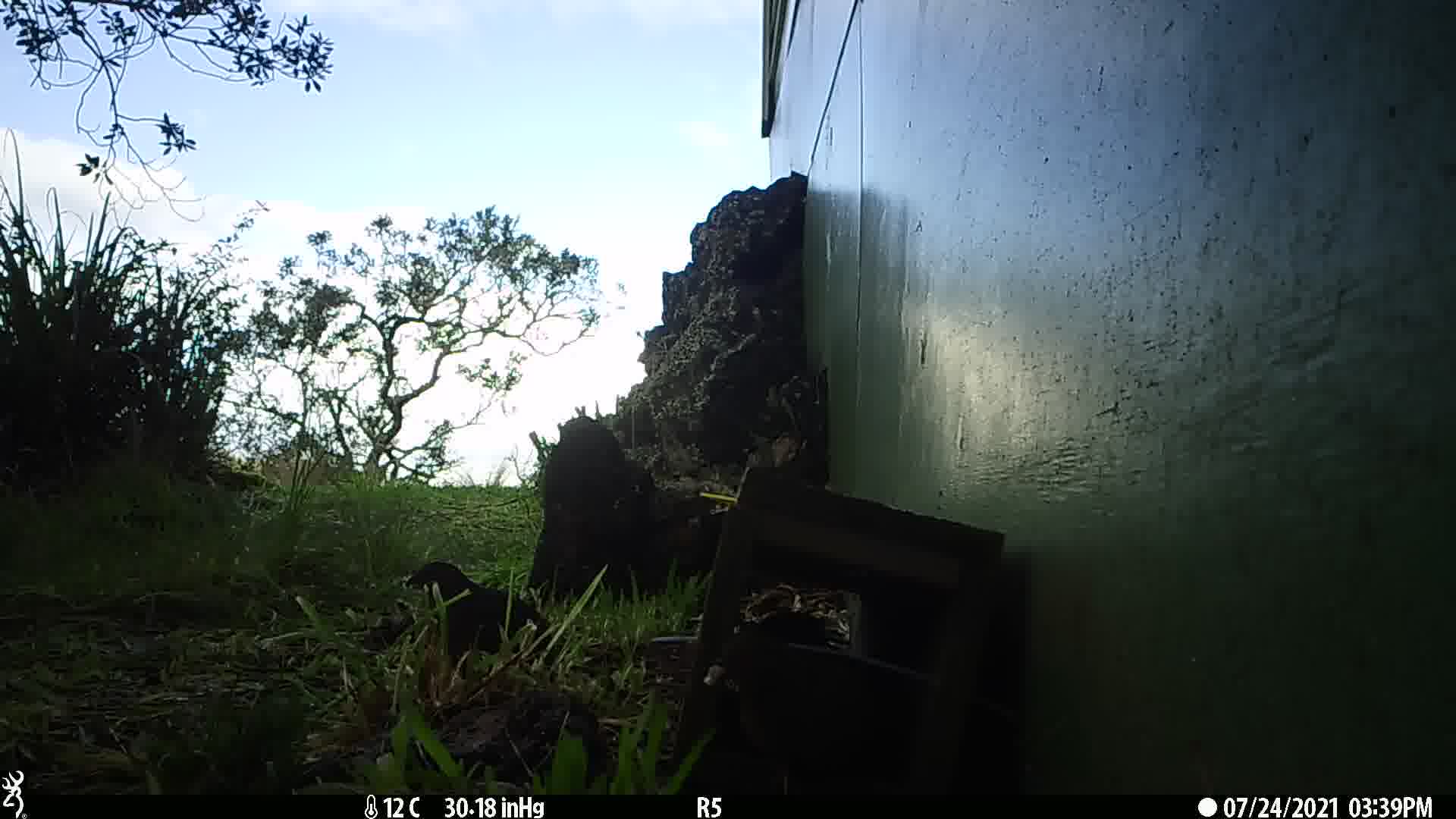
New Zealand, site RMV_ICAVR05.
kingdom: Animalia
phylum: Chordata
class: Aves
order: Galliformes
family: Phasianidae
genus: Synoicus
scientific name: Synoicus ypsilophorus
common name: brown quail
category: quail brown